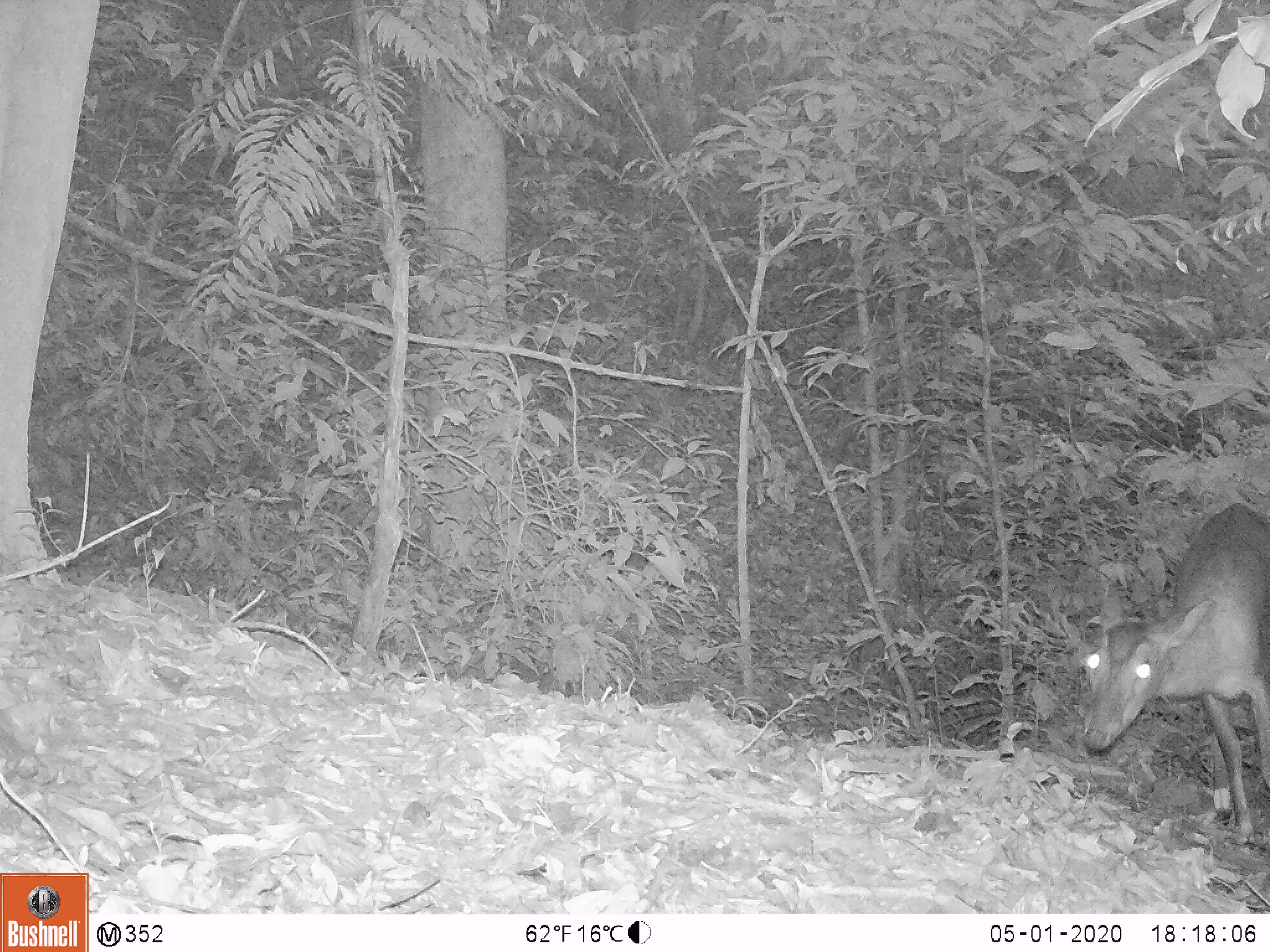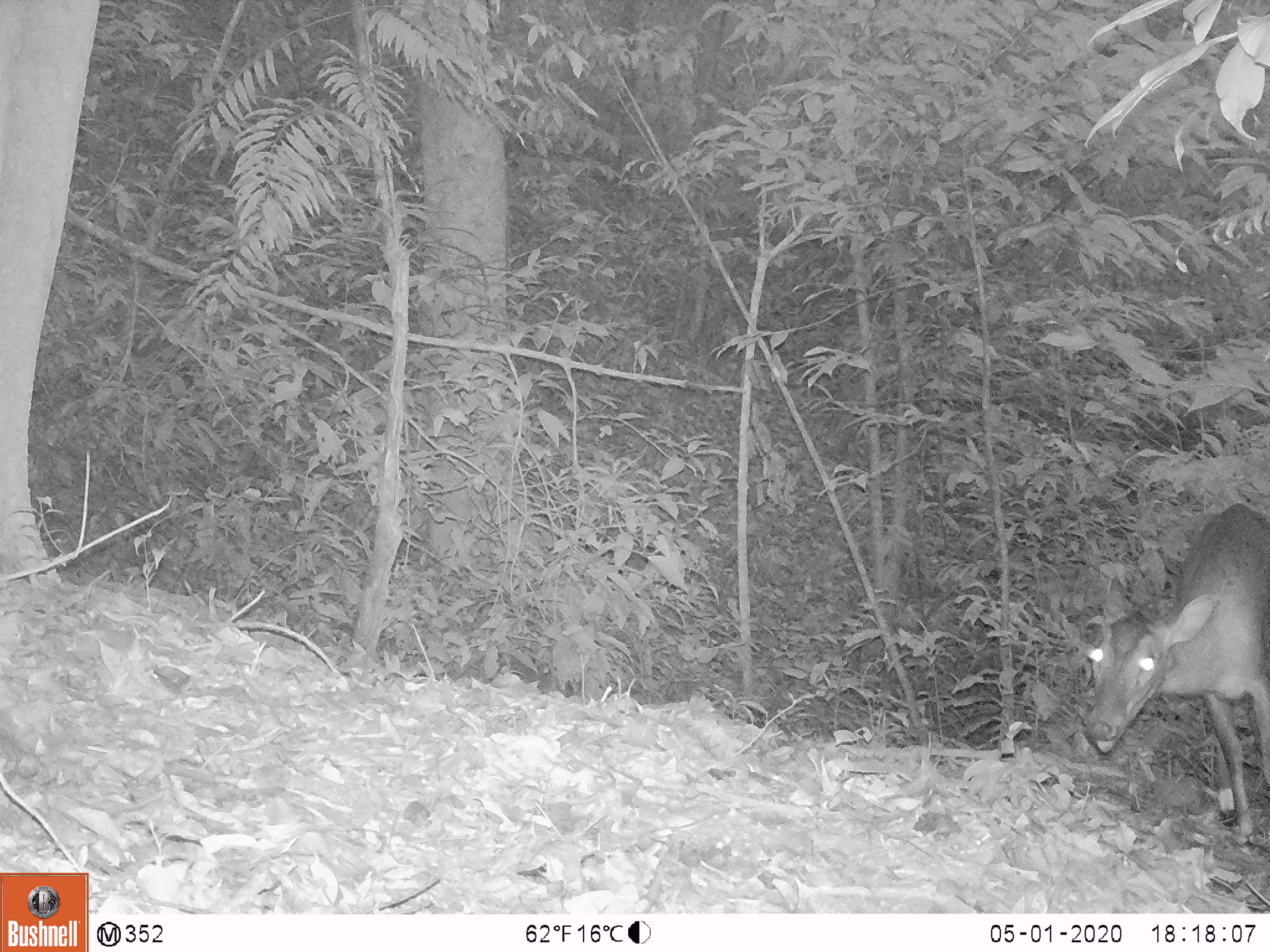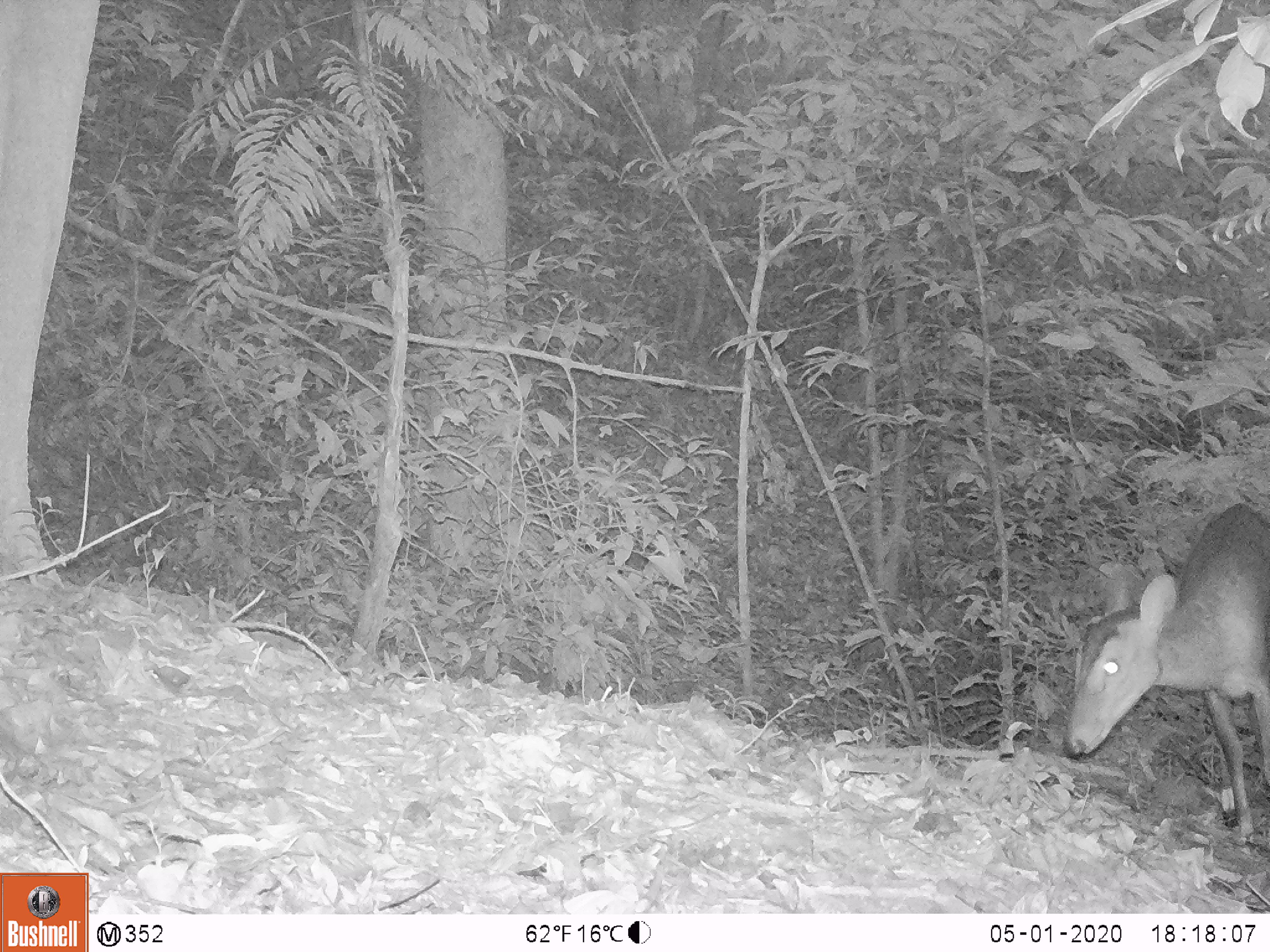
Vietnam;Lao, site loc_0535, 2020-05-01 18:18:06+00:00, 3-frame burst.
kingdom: Animalia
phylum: Chordata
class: Mammalia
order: Artiodactyla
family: Cervidae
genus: Muntiacus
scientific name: Muntiacus vuquangensis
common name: large-antlered muntjac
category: large antlered muntjac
Large antlered muntjac (large-antlered muntjac) (Muntiacus vuquangensis). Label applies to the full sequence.